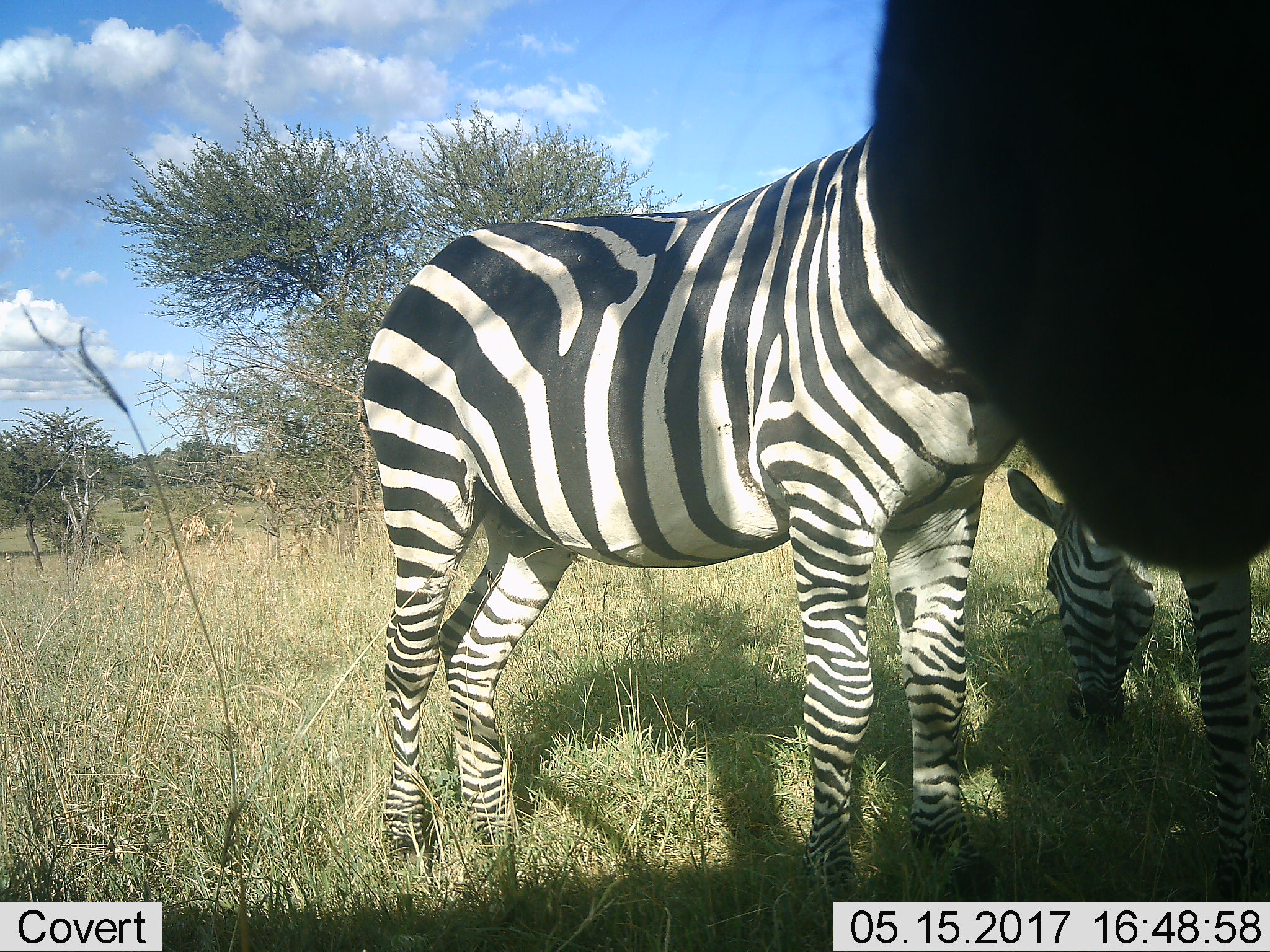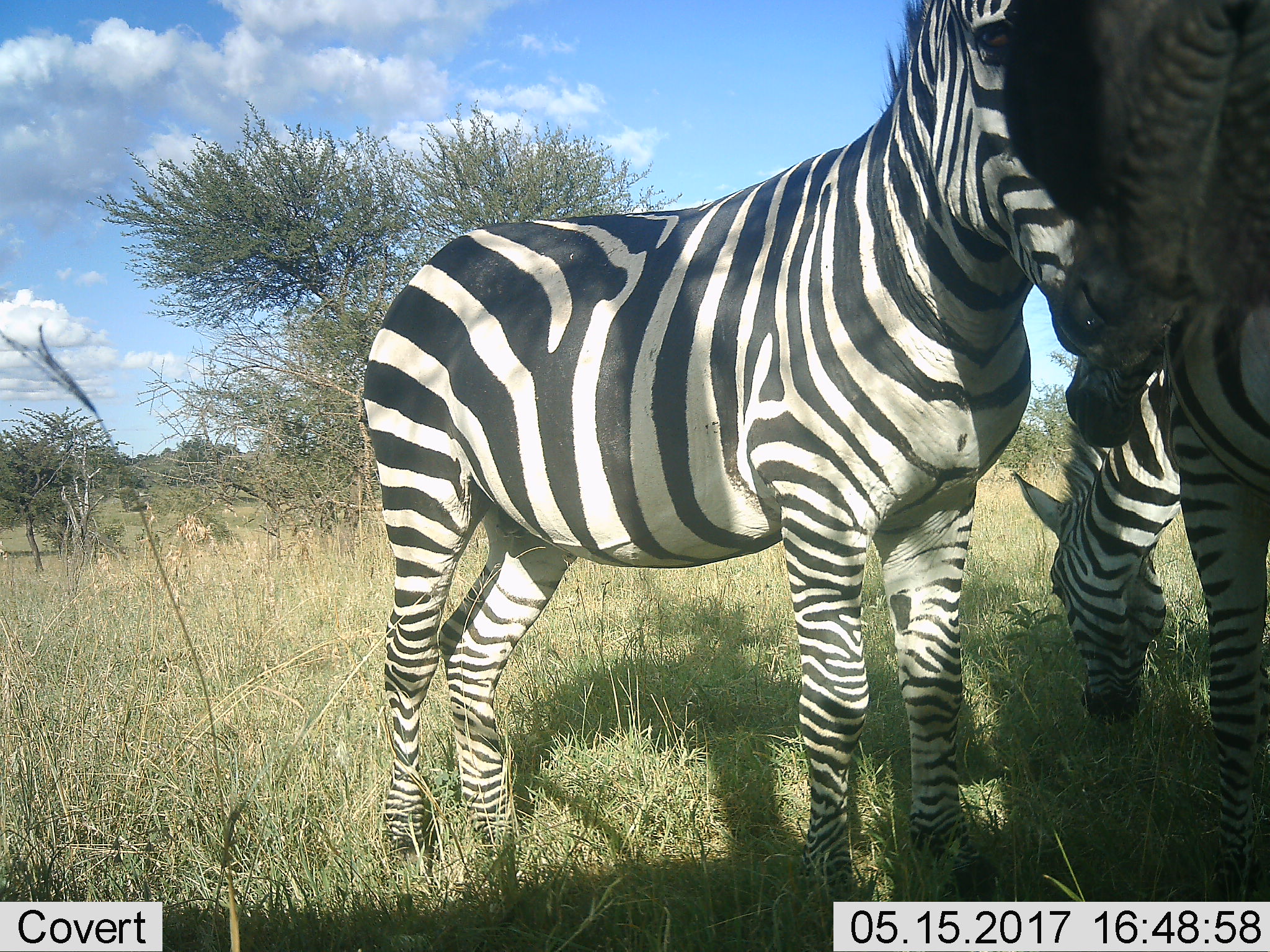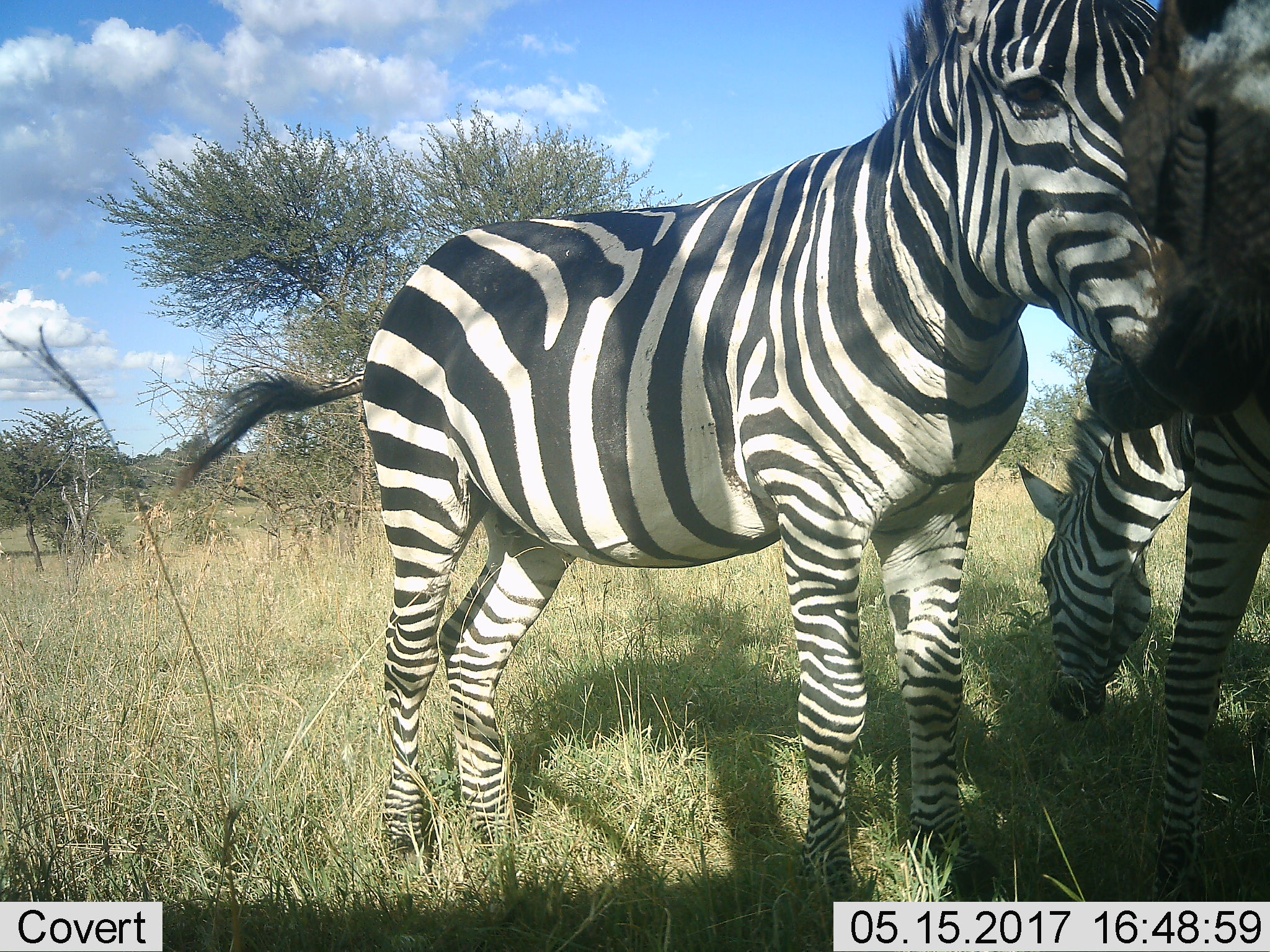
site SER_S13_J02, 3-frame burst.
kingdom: Animalia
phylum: Chordata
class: Mammalia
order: Perissodactyla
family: Equidae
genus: Equus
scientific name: Equus quagga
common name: plains zebra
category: zebraplains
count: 3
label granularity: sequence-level